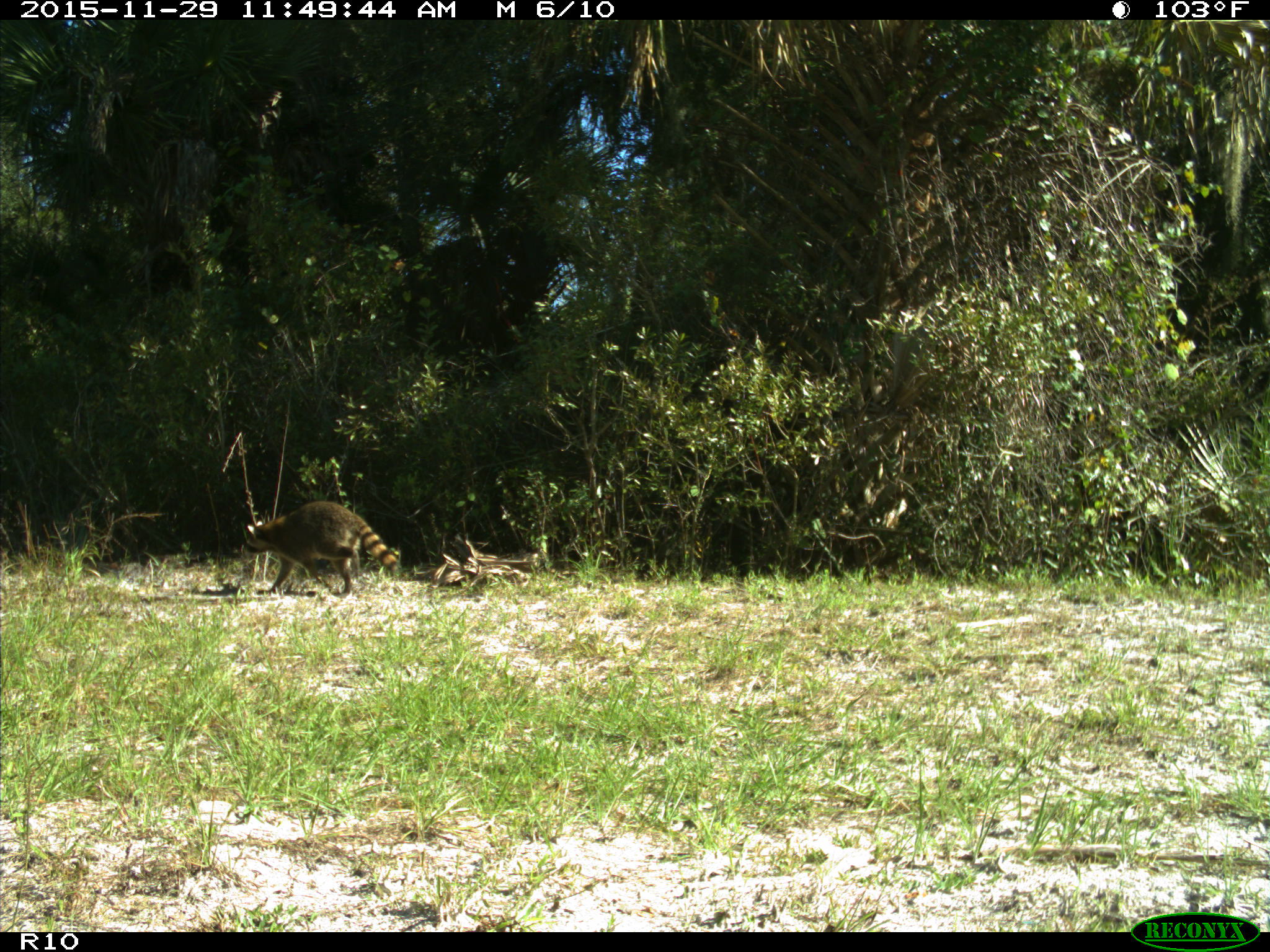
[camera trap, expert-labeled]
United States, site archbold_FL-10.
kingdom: Animalia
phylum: Chordata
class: Mammalia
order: Carnivora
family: Procyonidae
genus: Procyon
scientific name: Procyon lotor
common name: common raccoon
Procyon lotor (common raccoon).